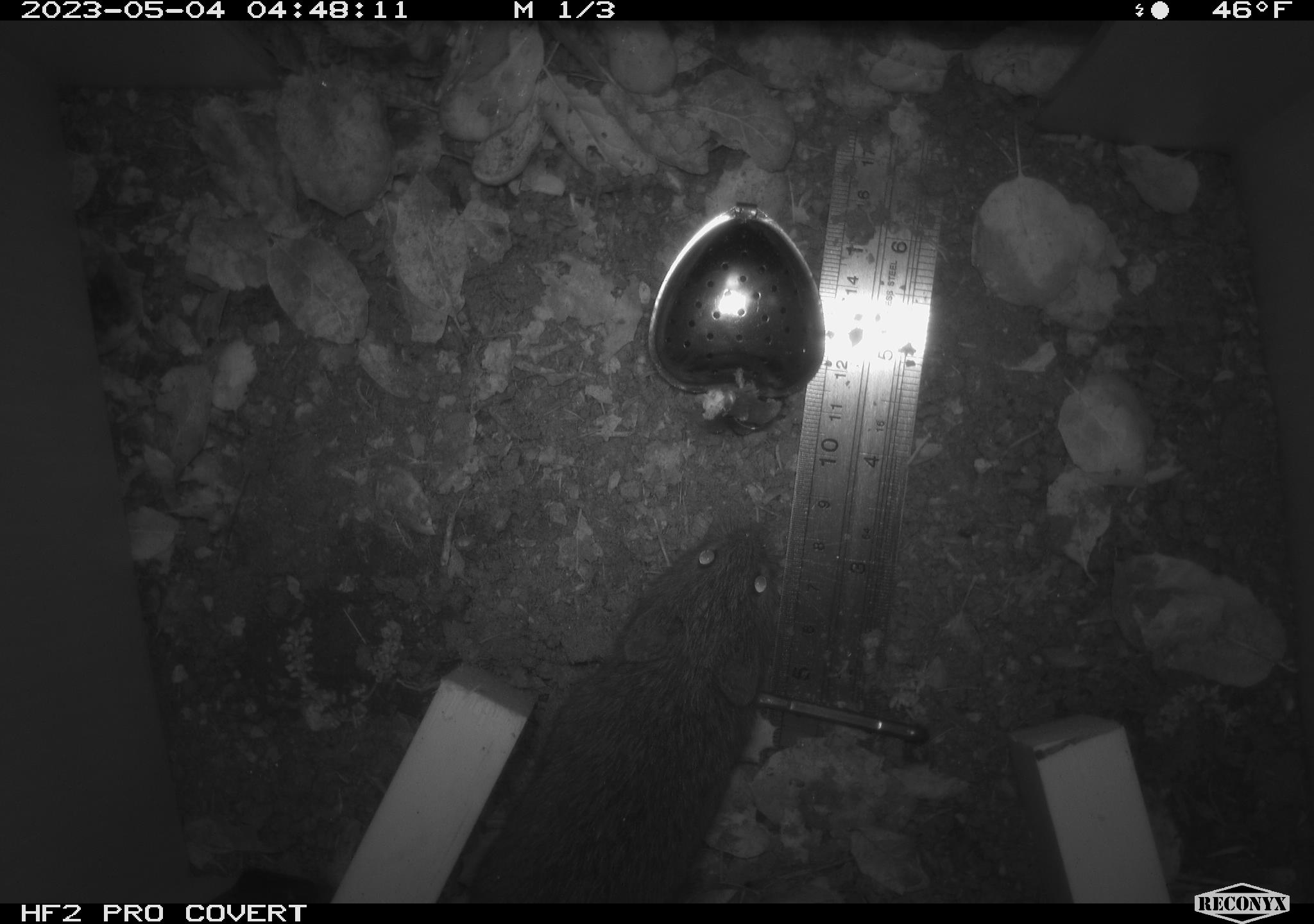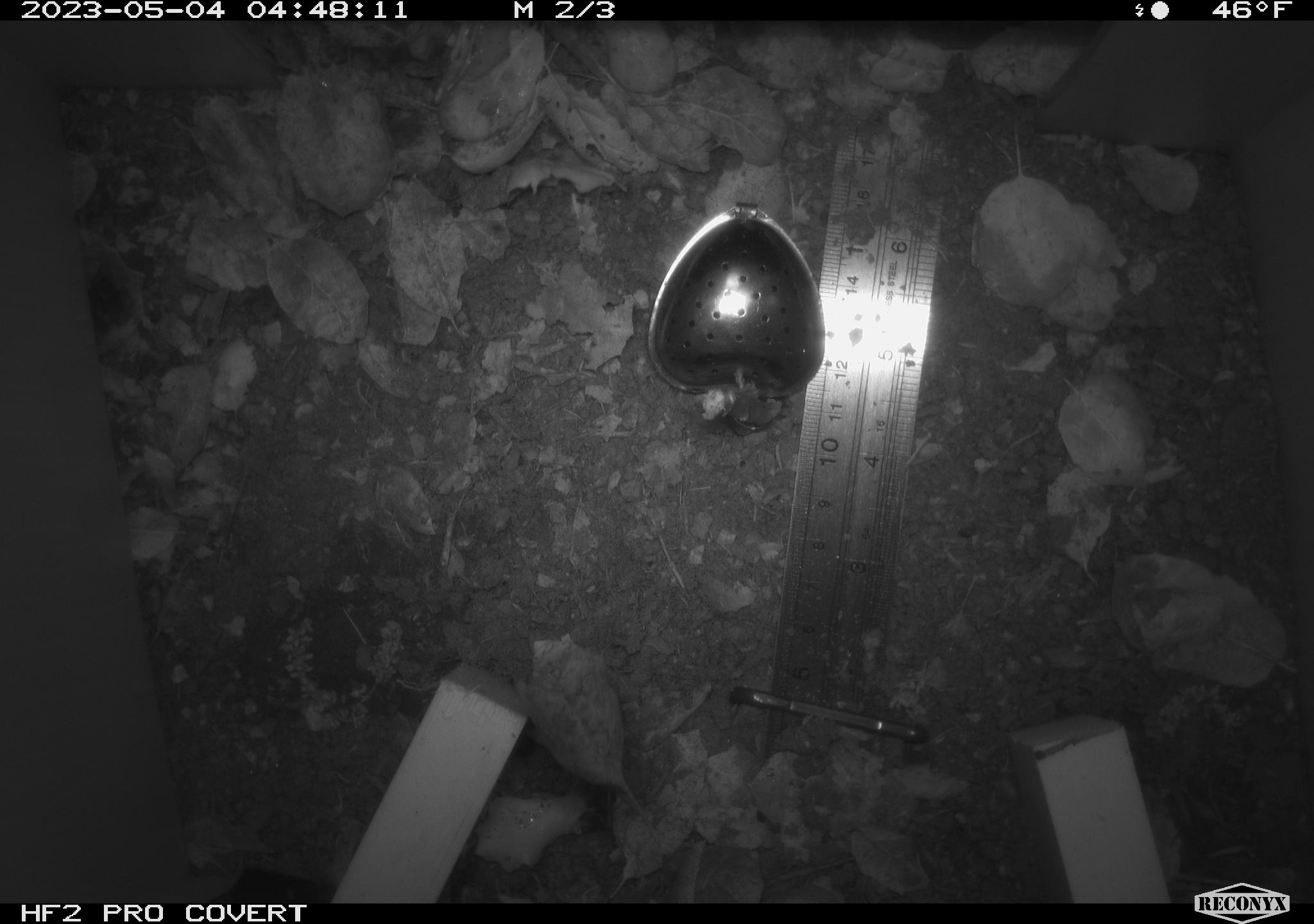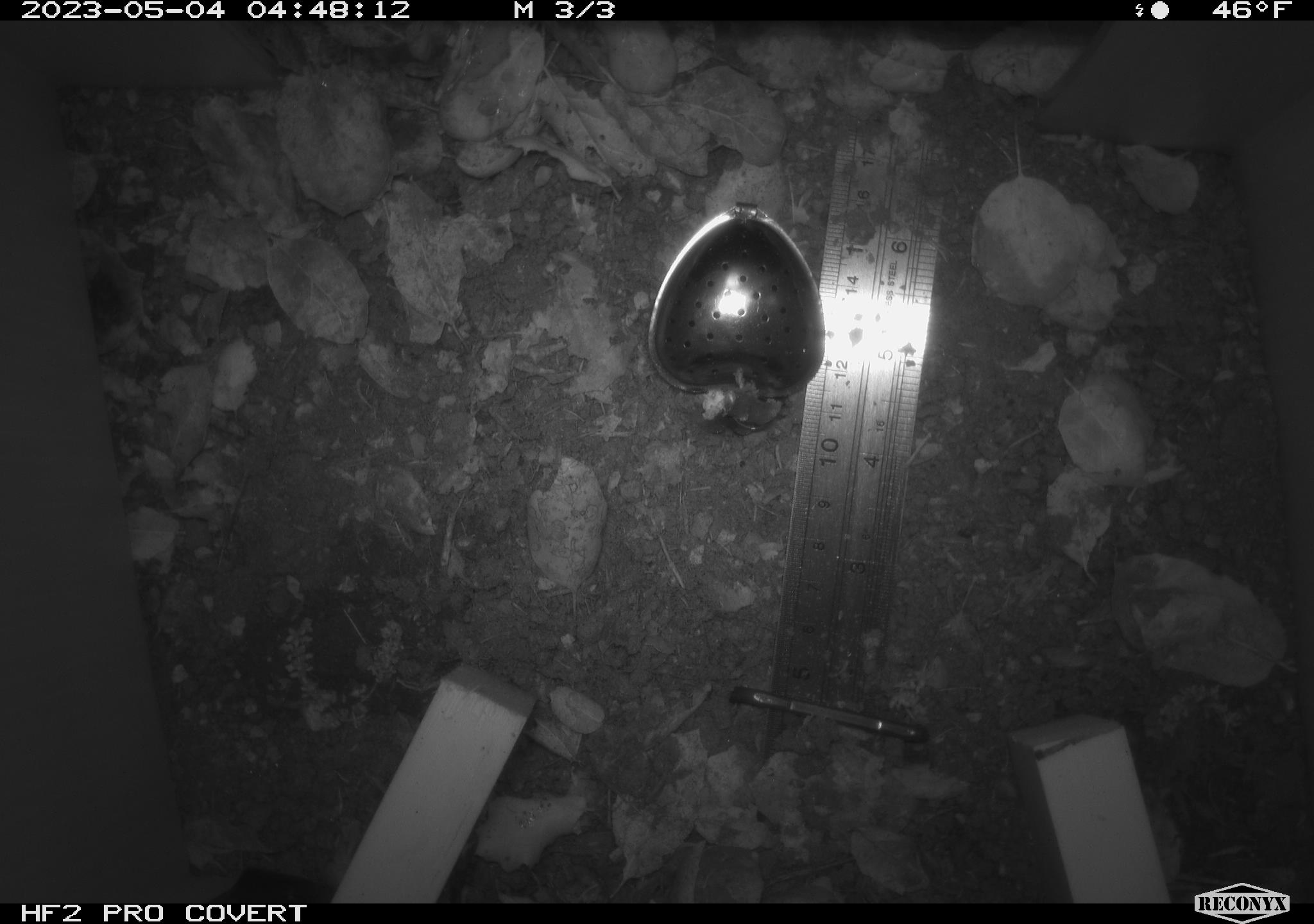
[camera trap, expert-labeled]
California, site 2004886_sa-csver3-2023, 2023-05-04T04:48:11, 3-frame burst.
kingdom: Animalia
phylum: Chordata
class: Mammalia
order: Rodentia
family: Cricetidae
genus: Microtus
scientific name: Microtus californicus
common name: california vole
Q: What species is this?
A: California vole (Microtus californicus).